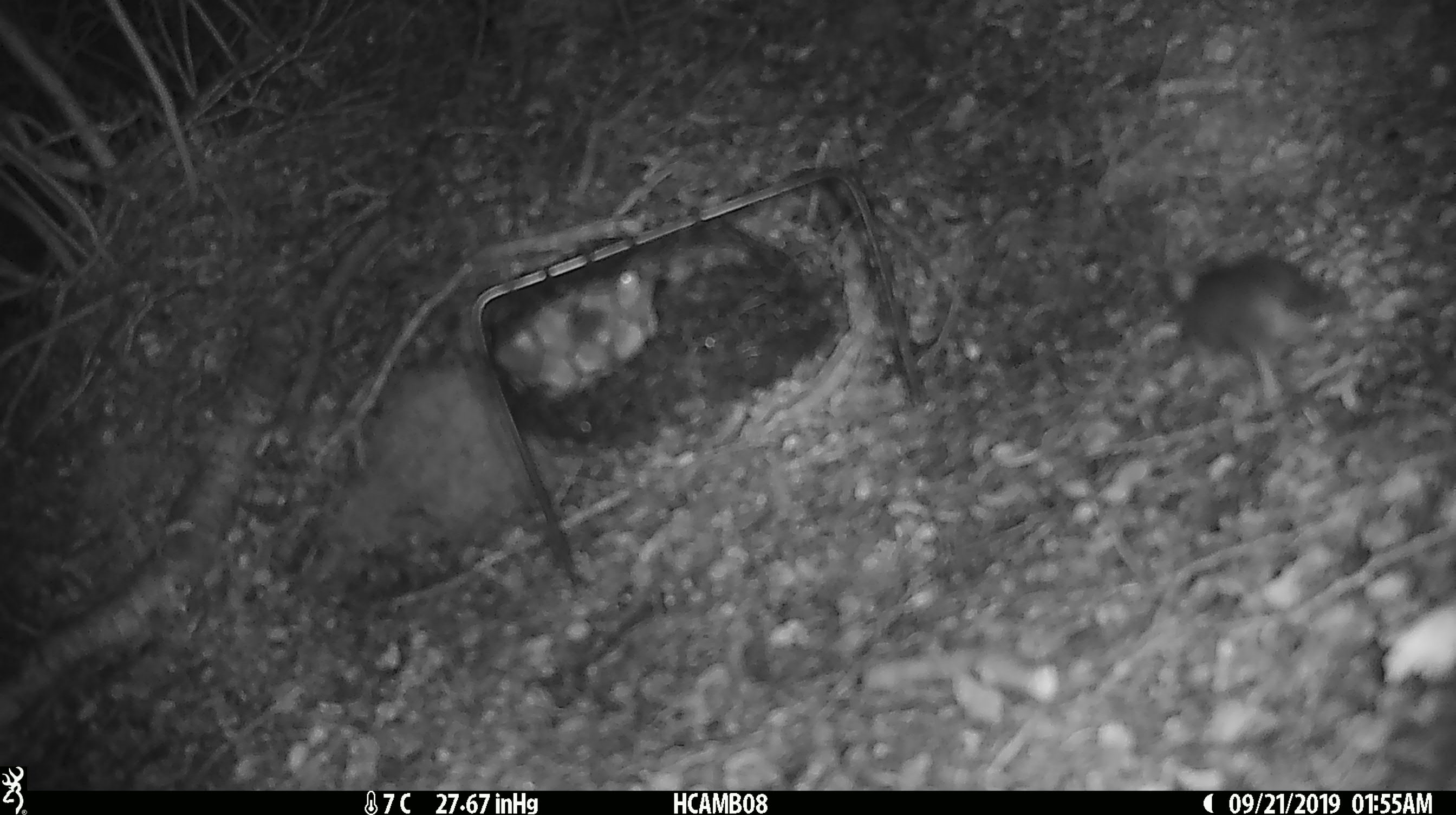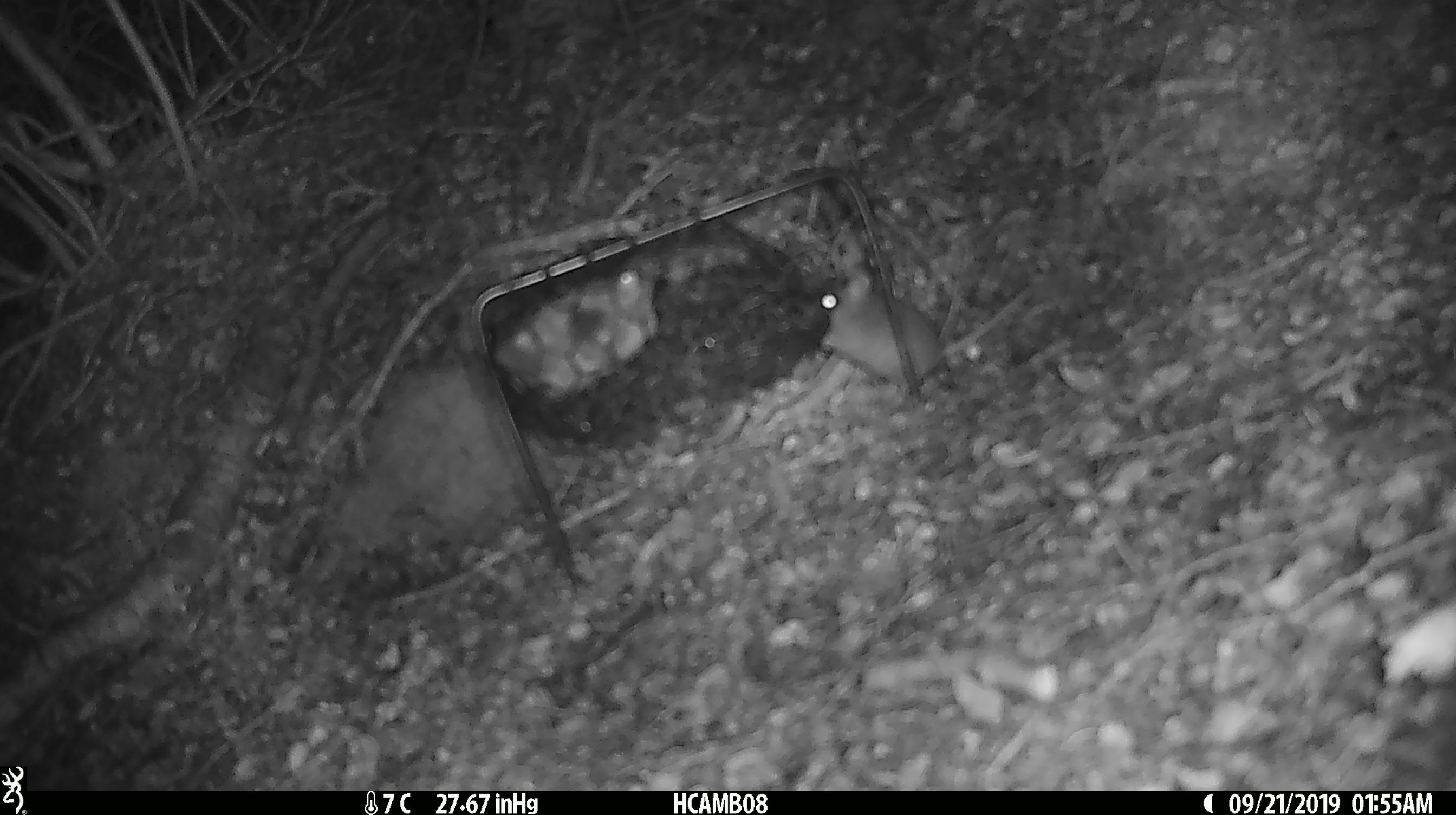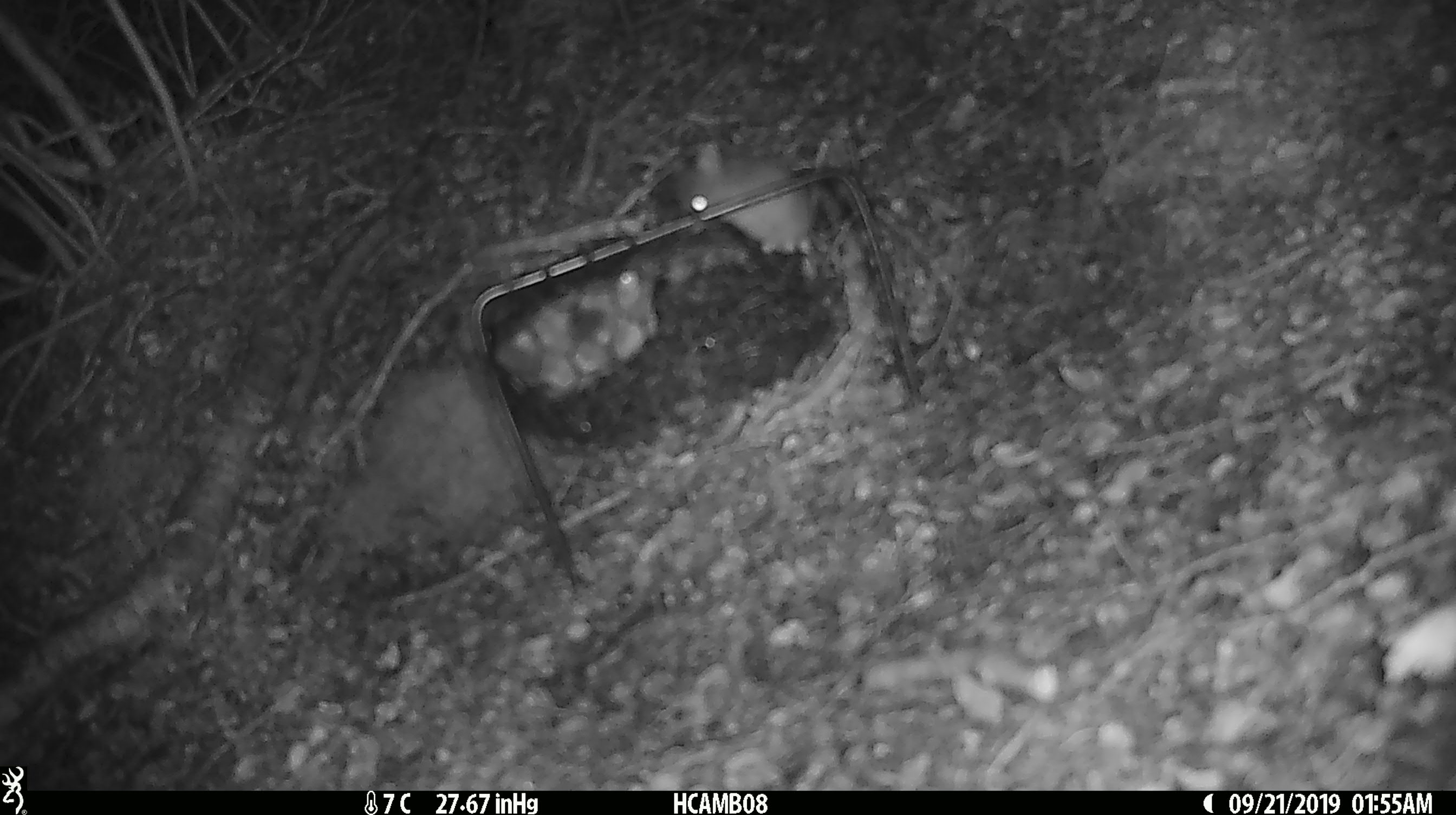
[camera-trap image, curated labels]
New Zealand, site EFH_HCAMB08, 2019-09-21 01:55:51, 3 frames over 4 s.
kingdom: Animalia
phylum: Chordata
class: Mammalia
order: Rodentia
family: Muridae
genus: Mus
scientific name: Mus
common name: mouse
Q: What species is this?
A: Mouse (Mus).